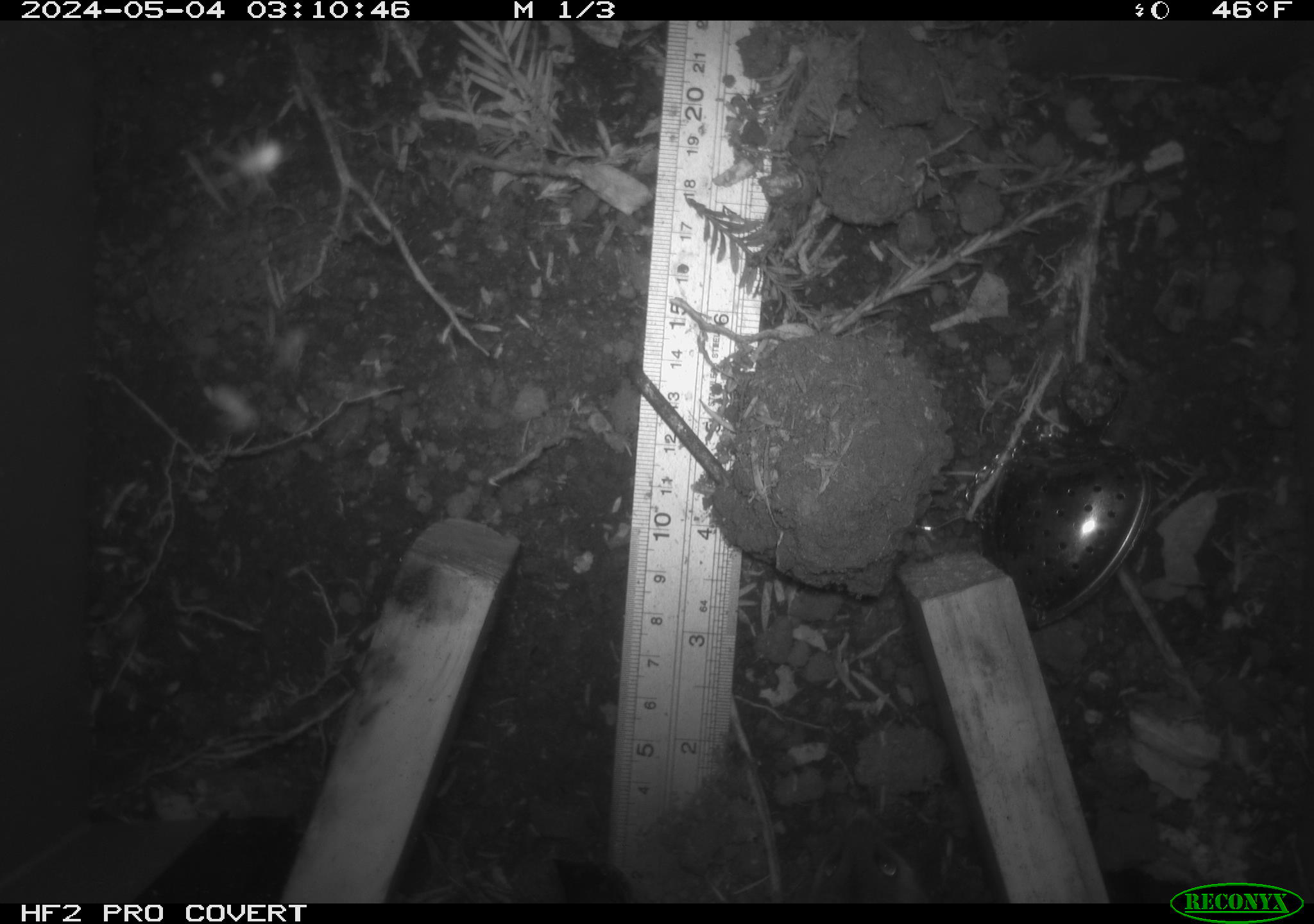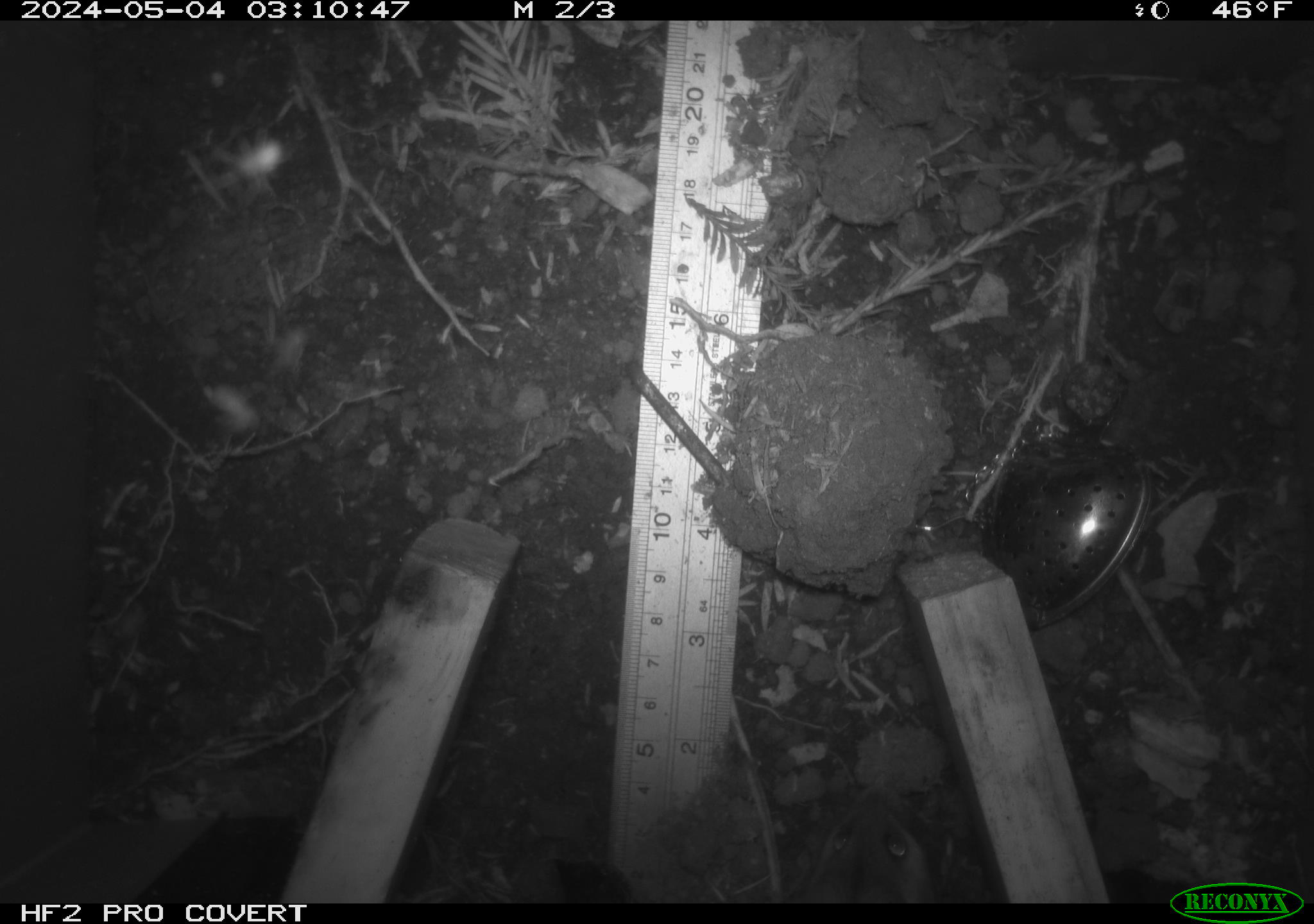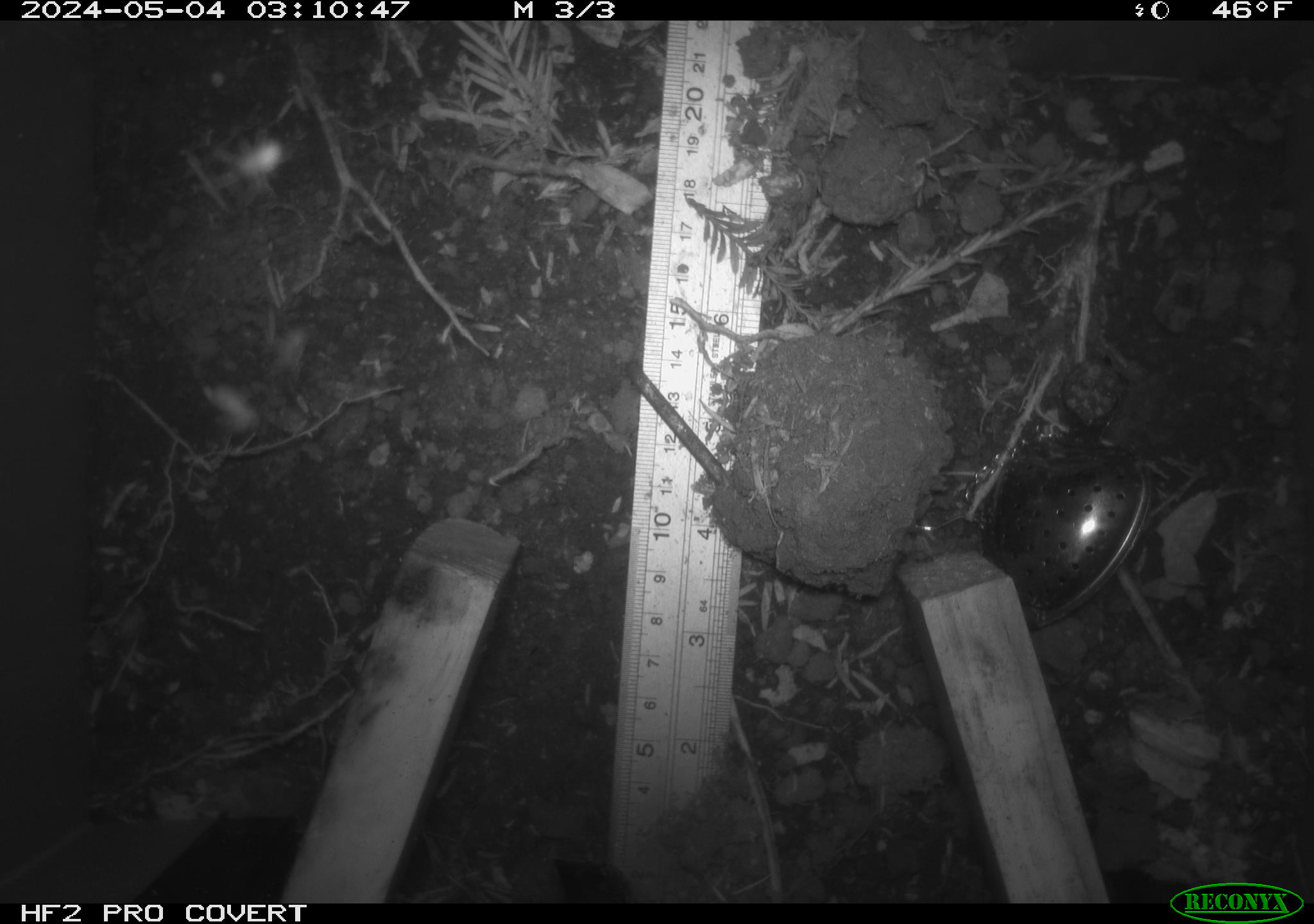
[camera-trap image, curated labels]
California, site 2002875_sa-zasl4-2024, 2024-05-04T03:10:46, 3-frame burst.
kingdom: Animalia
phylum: Chordata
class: Mammalia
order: Rodentia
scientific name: Rodentia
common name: rodent